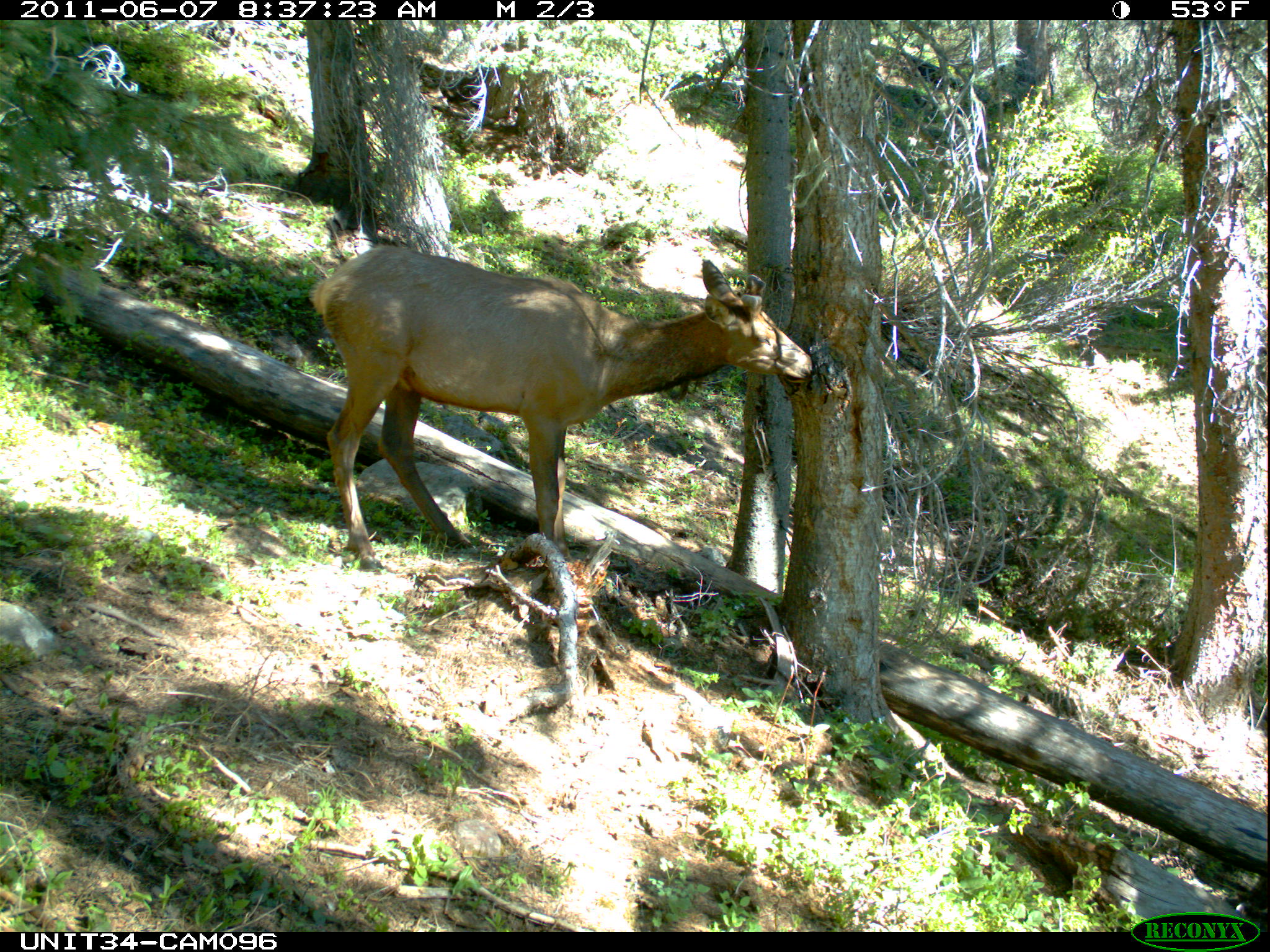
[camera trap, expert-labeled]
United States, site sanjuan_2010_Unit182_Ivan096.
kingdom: Animalia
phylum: Chordata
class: Mammalia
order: Artiodactyla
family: Cervidae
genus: Cervus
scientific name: Cervus elaphus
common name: red deer